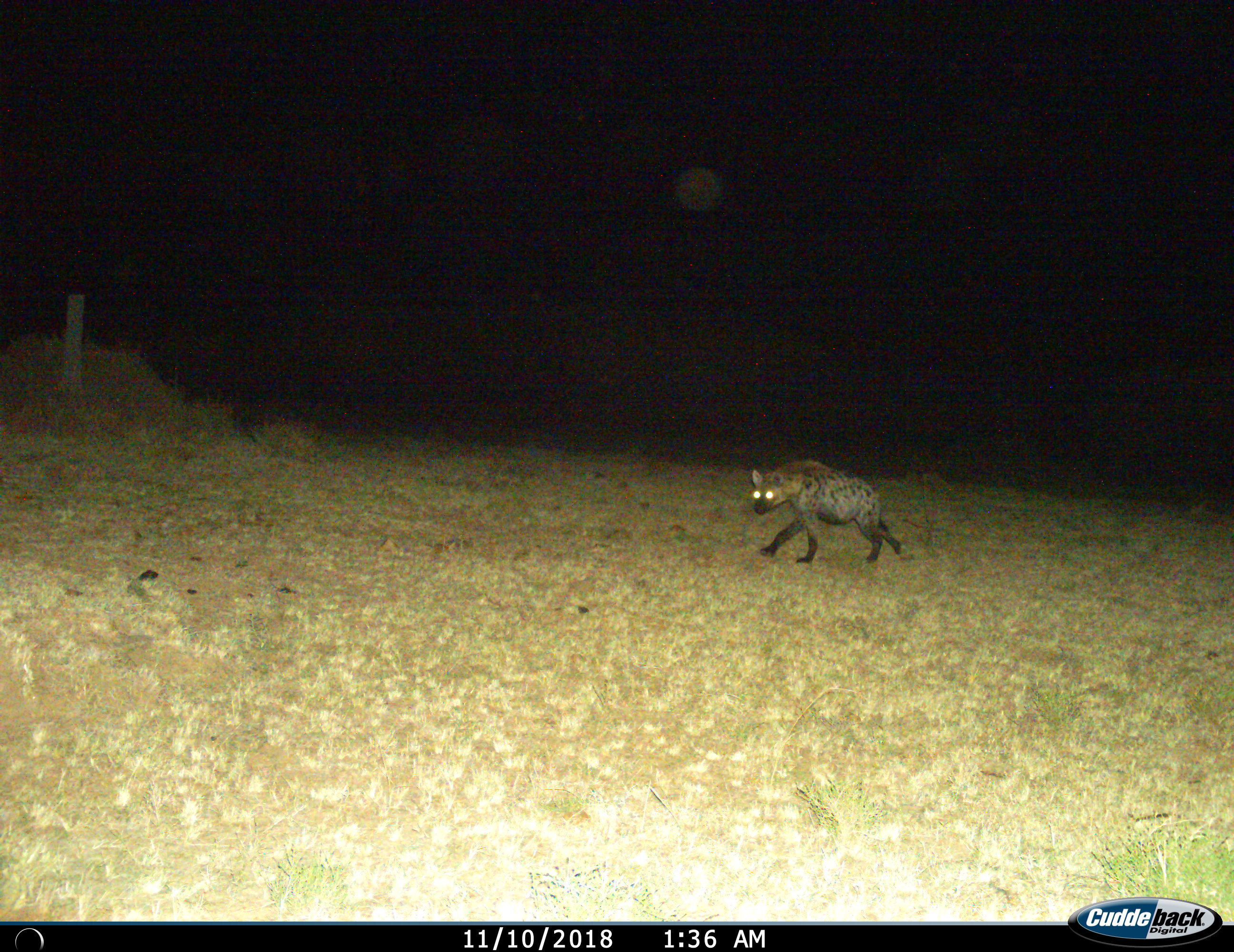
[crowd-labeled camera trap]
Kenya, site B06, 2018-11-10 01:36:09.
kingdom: Animalia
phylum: Chordata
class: Mammalia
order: Carnivora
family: Hyaenidae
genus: Crocuta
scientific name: Crocuta crocuta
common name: spotted hyena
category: hyenaspotted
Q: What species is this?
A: Hyenaspotted (spotted hyena) (Crocuta crocuta).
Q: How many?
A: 1.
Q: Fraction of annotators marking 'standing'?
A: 0%.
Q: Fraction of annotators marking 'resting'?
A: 0%.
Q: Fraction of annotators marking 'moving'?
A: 100%.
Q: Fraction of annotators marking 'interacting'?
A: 0%.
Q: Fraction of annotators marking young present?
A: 0%.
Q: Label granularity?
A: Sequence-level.